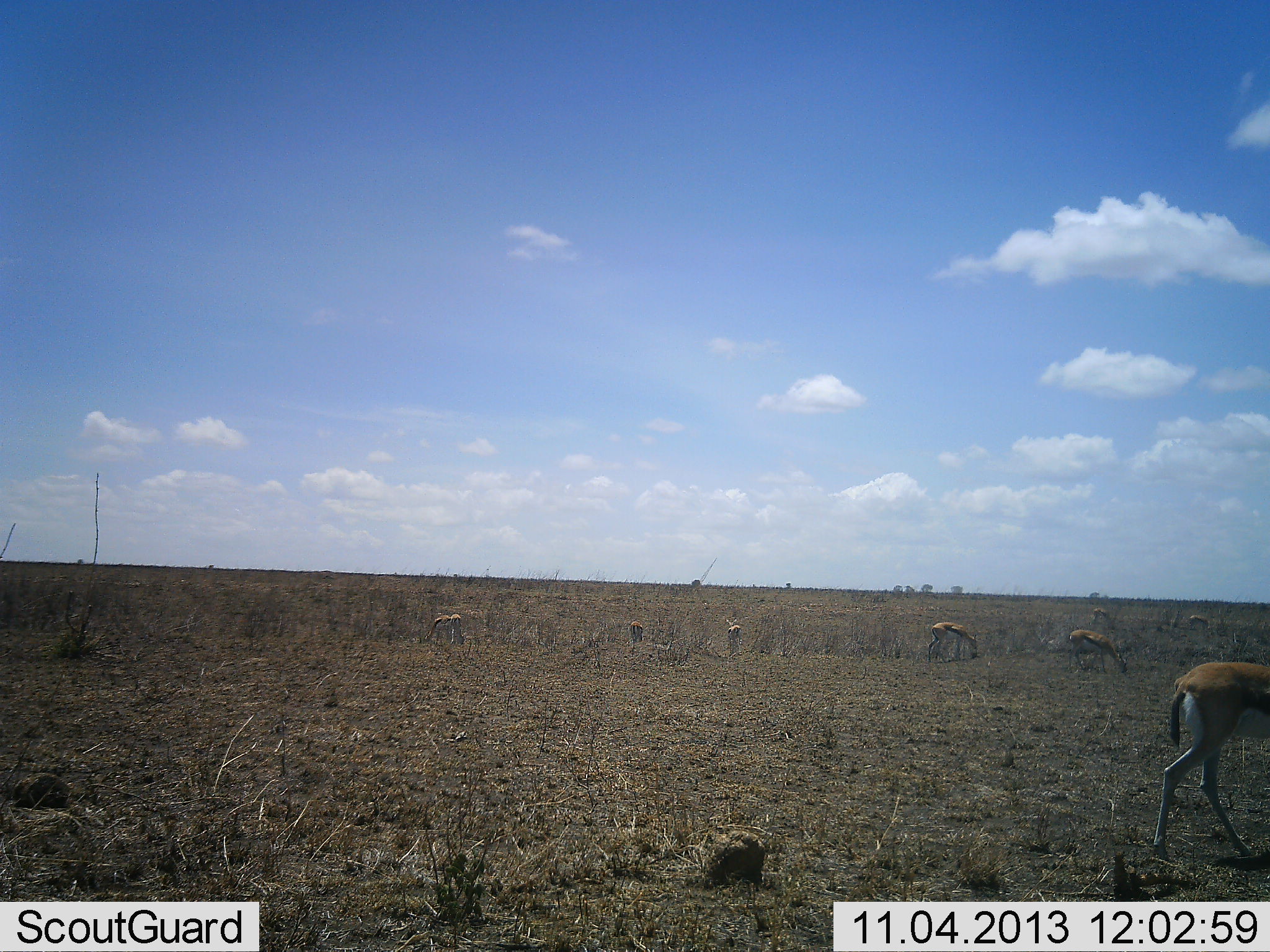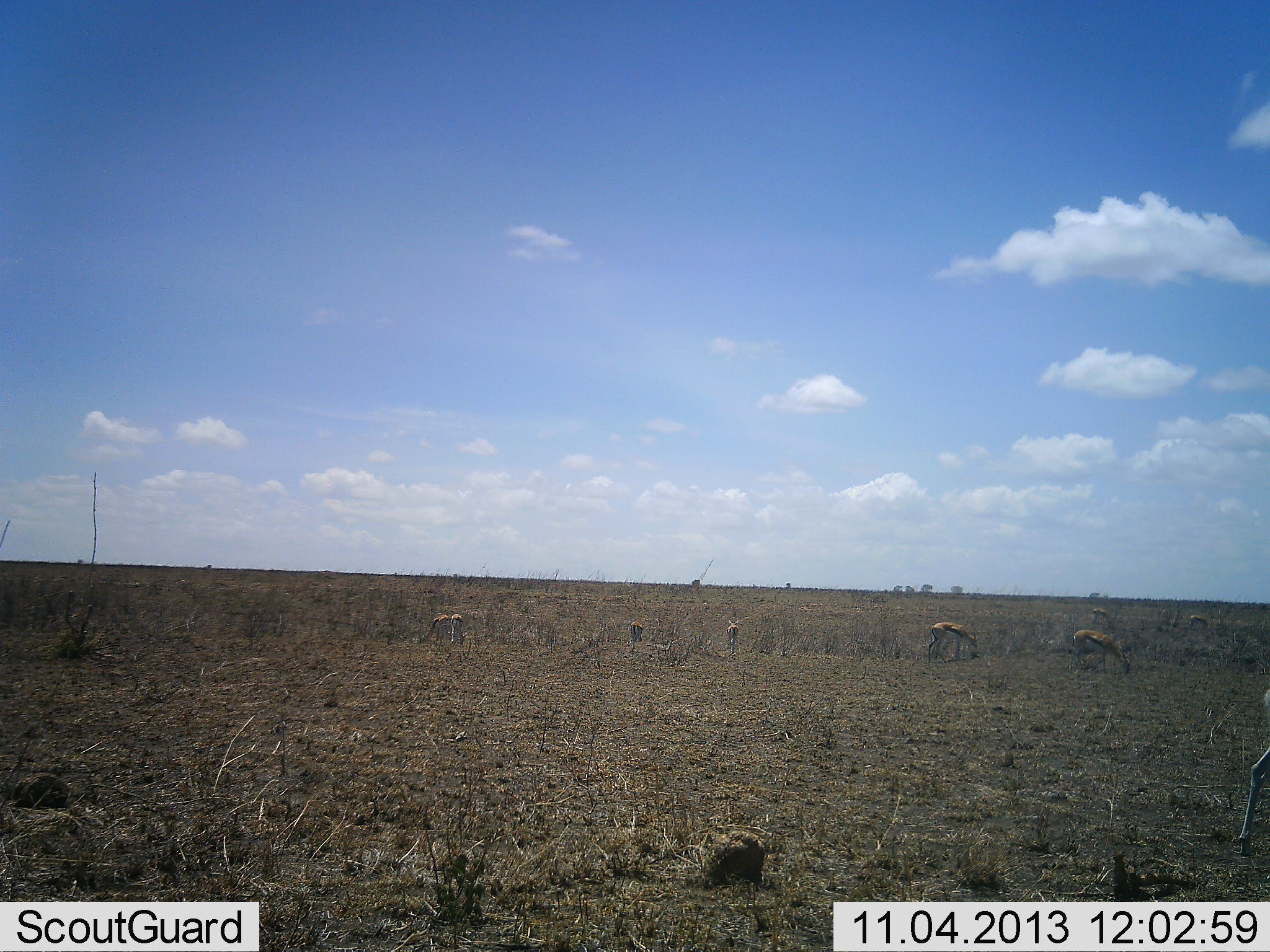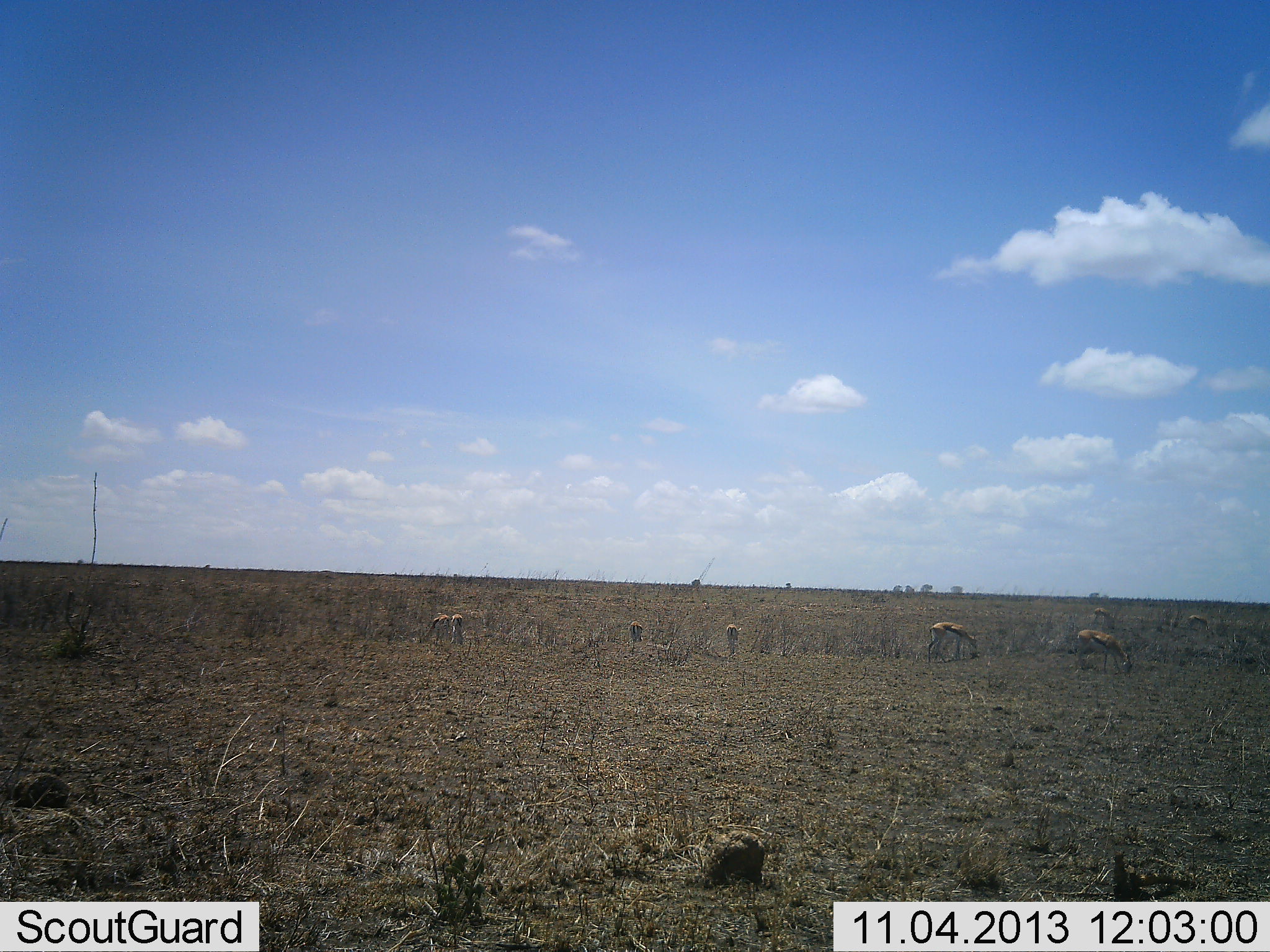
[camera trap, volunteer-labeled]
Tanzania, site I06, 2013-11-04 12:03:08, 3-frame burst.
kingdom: Animalia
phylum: Chordata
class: Mammalia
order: Artiodactyla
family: Bovidae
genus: Eudorcas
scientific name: Eudorcas thomsonii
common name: thomson's gazelle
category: gazellethomsons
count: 8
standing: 43%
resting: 0%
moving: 71%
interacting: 0%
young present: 0%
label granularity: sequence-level